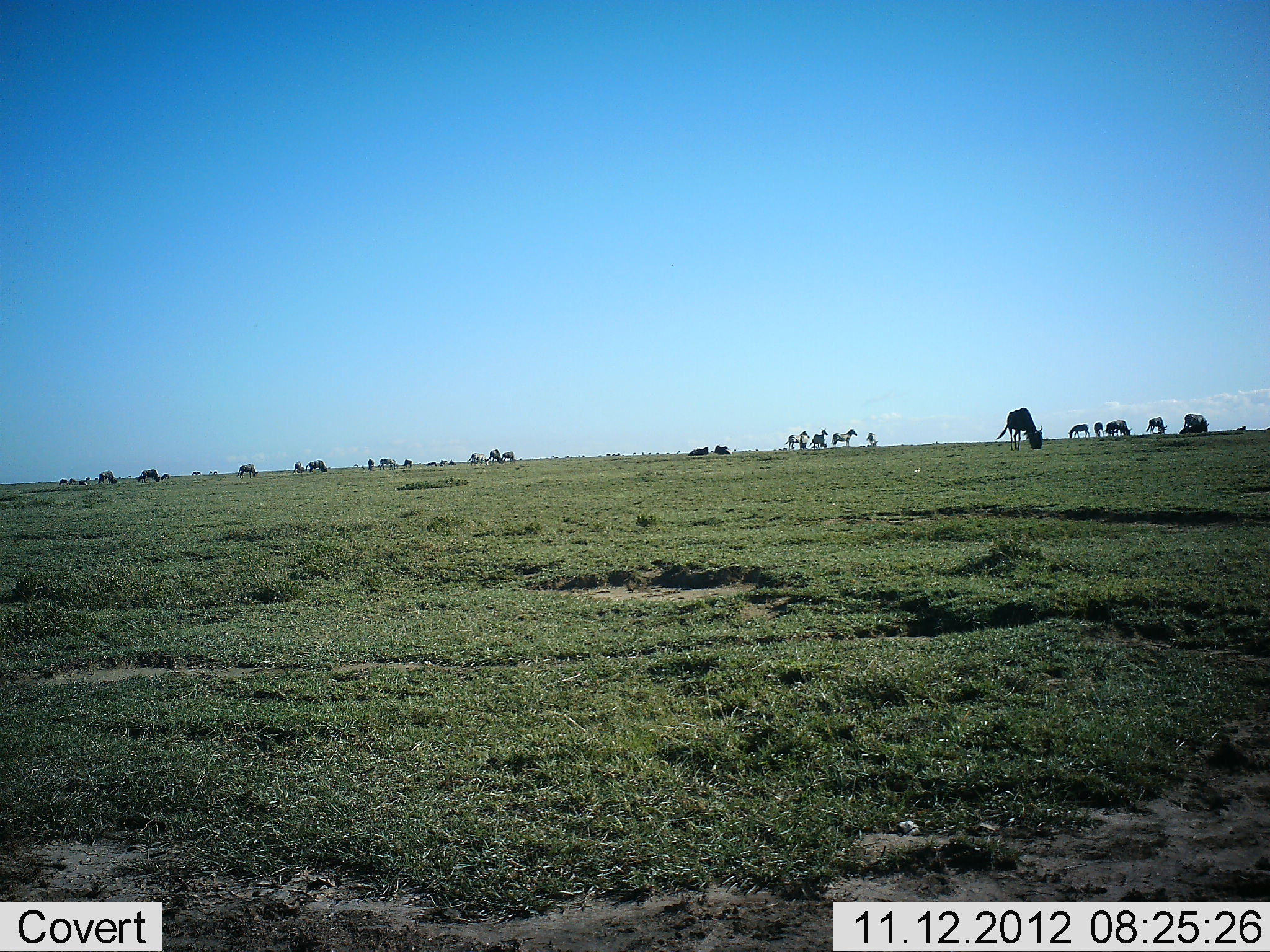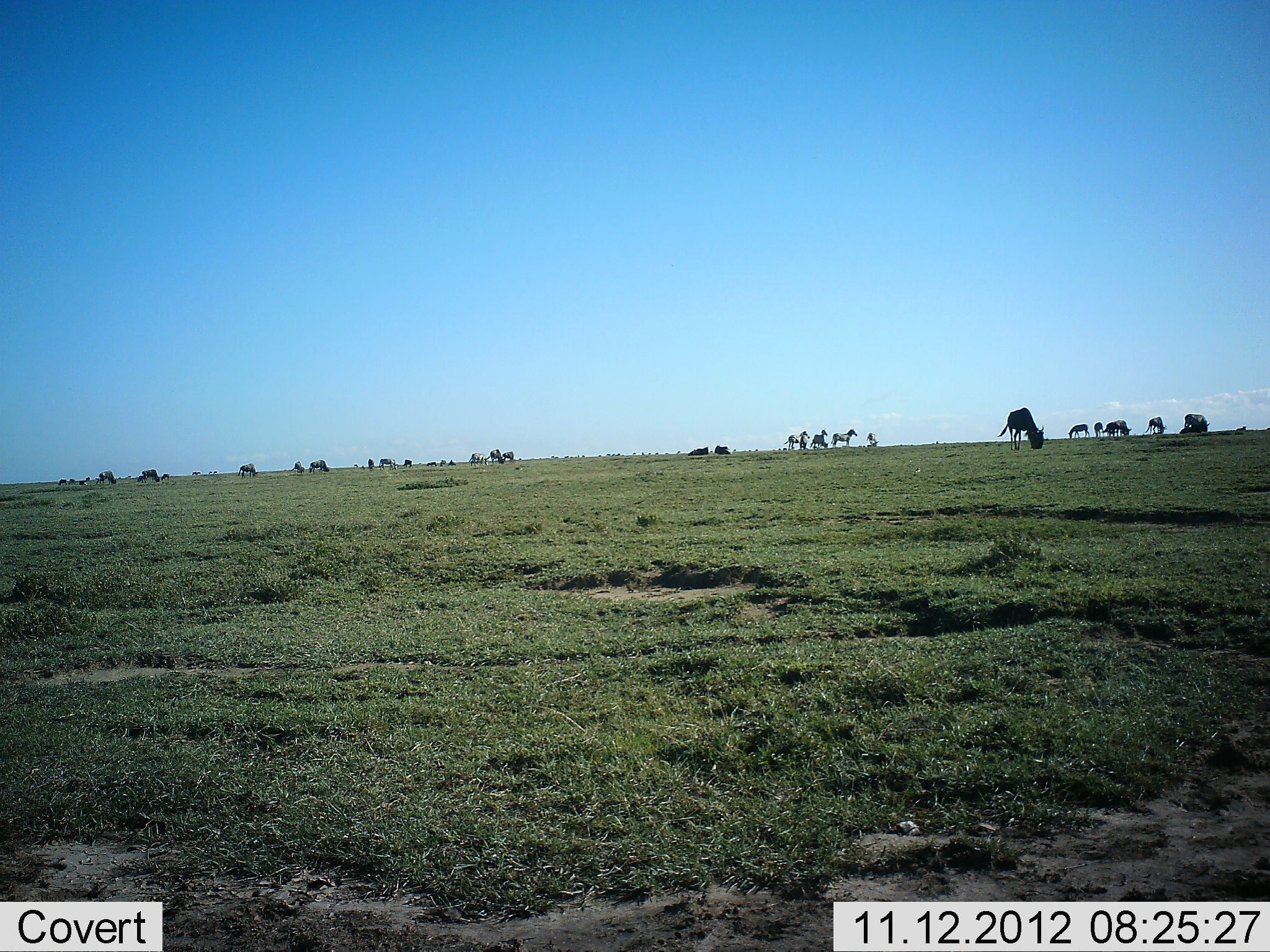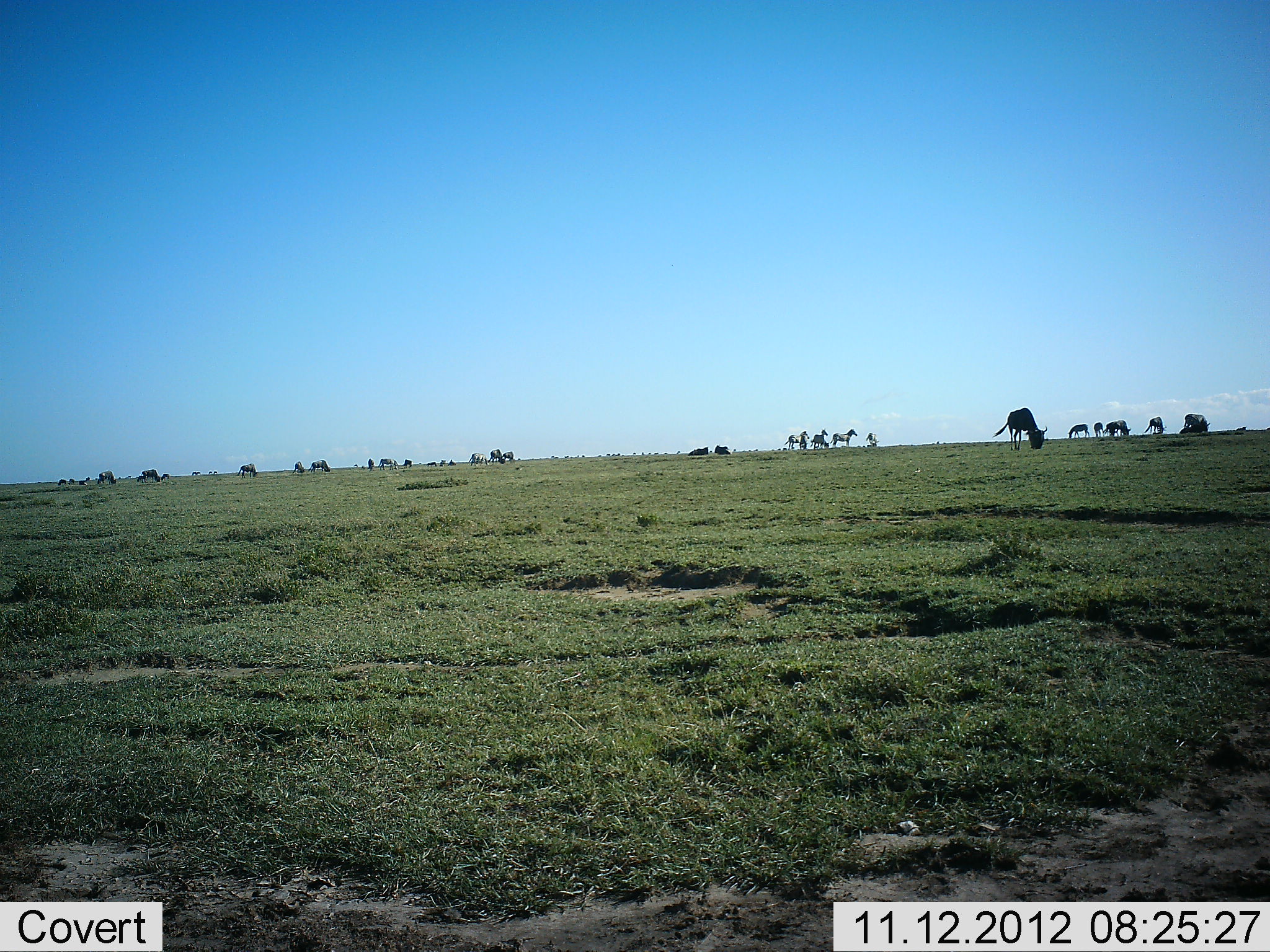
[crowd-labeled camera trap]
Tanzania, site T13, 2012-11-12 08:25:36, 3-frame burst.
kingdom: Animalia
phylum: Chordata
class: Mammalia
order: Artiodactyla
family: Bovidae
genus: Connochaetes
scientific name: Connochaetes taurinus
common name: blue wildebeest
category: wildebeest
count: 11-50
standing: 40%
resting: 13%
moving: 20%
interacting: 0%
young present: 0%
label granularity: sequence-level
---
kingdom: Animalia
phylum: Chordata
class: Mammalia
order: Perissodactyla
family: Equidae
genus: Equus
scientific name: Equus quagga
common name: plains zebra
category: zebra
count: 11-50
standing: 90%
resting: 0%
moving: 10%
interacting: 0%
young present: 0%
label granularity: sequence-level